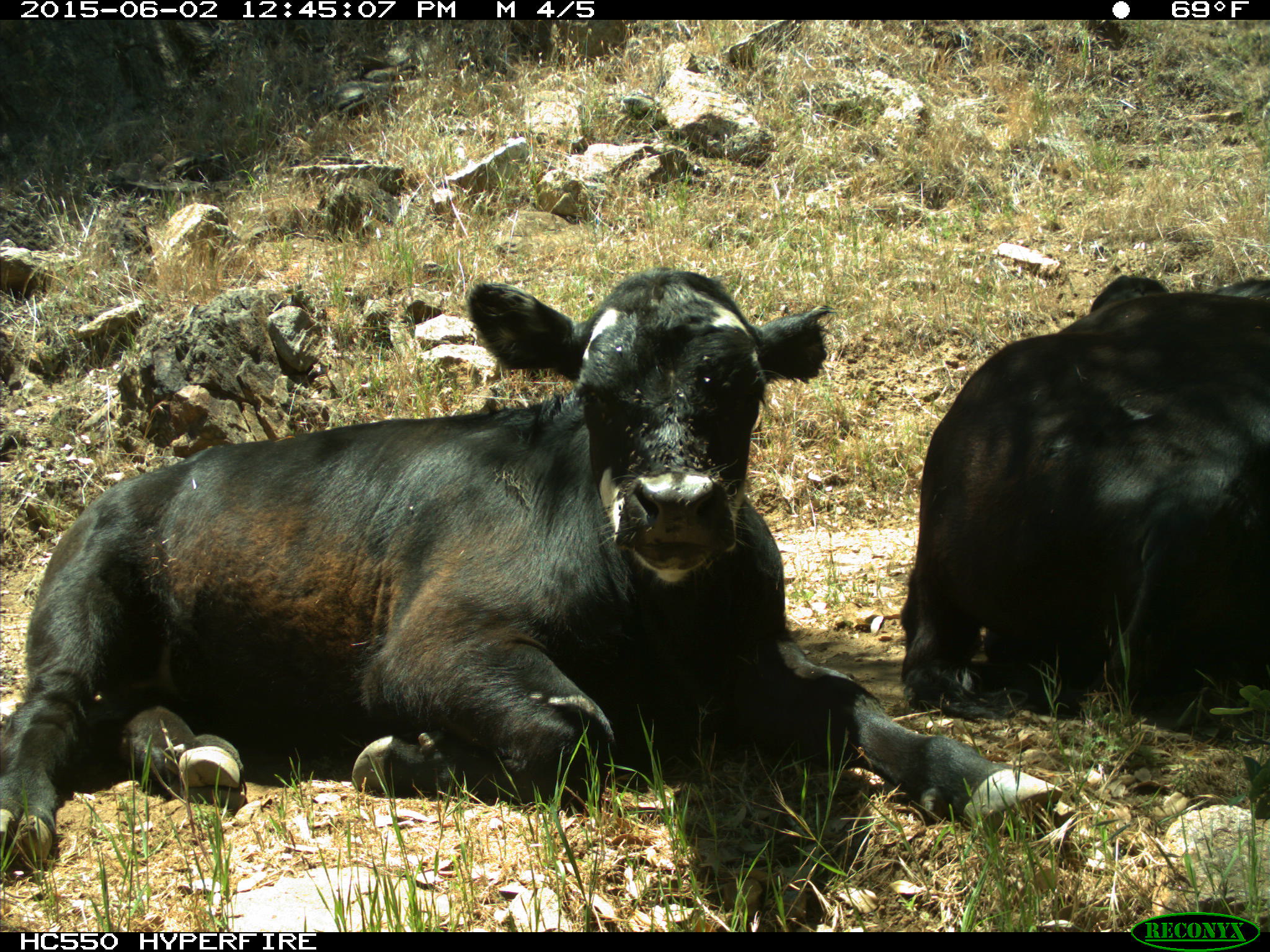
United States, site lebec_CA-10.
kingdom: Animalia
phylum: Chordata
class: Mammalia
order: Artiodactyla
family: Bovidae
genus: Bos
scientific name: Bos taurus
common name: domestic cow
Bos taurus (domestic cow).